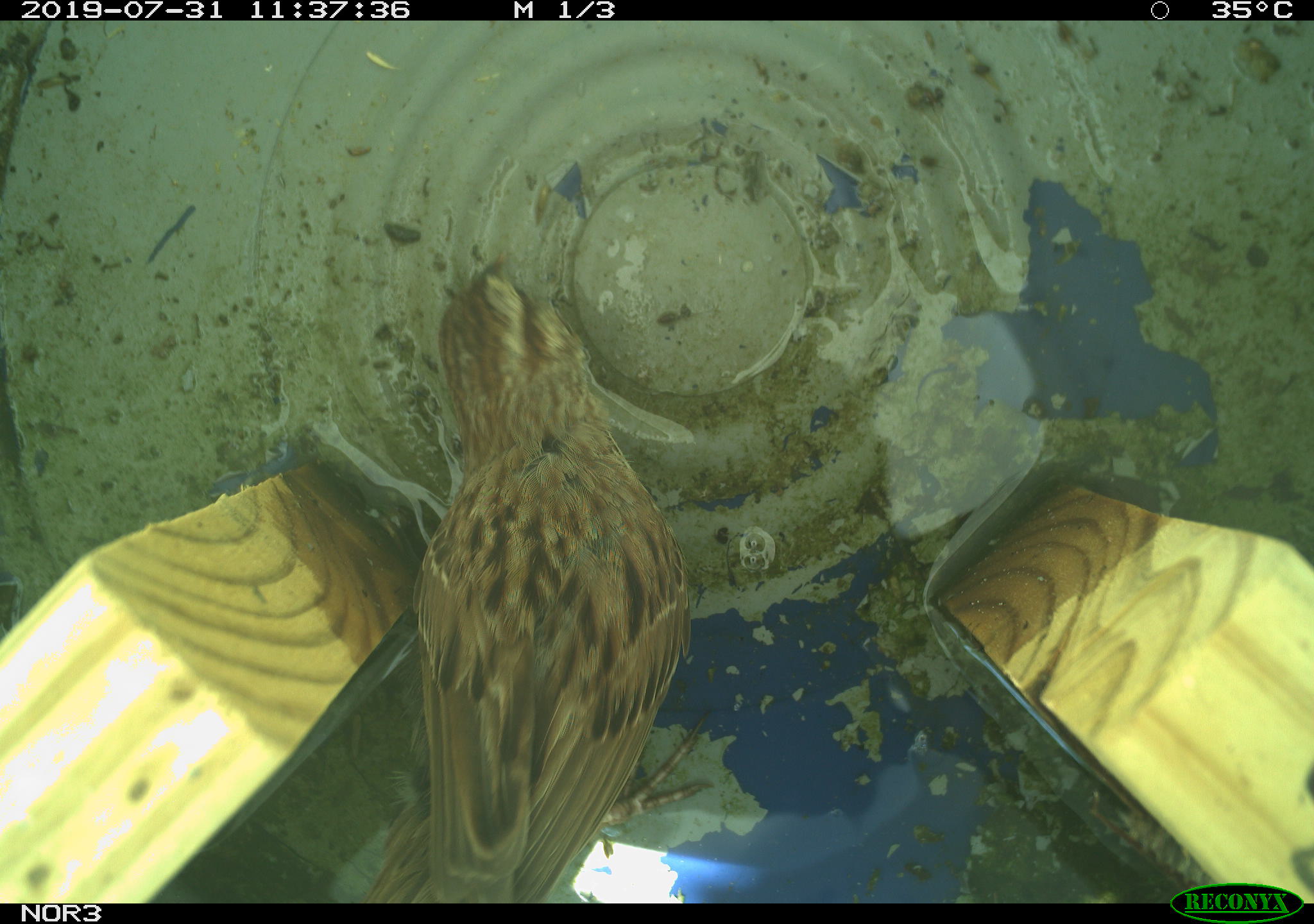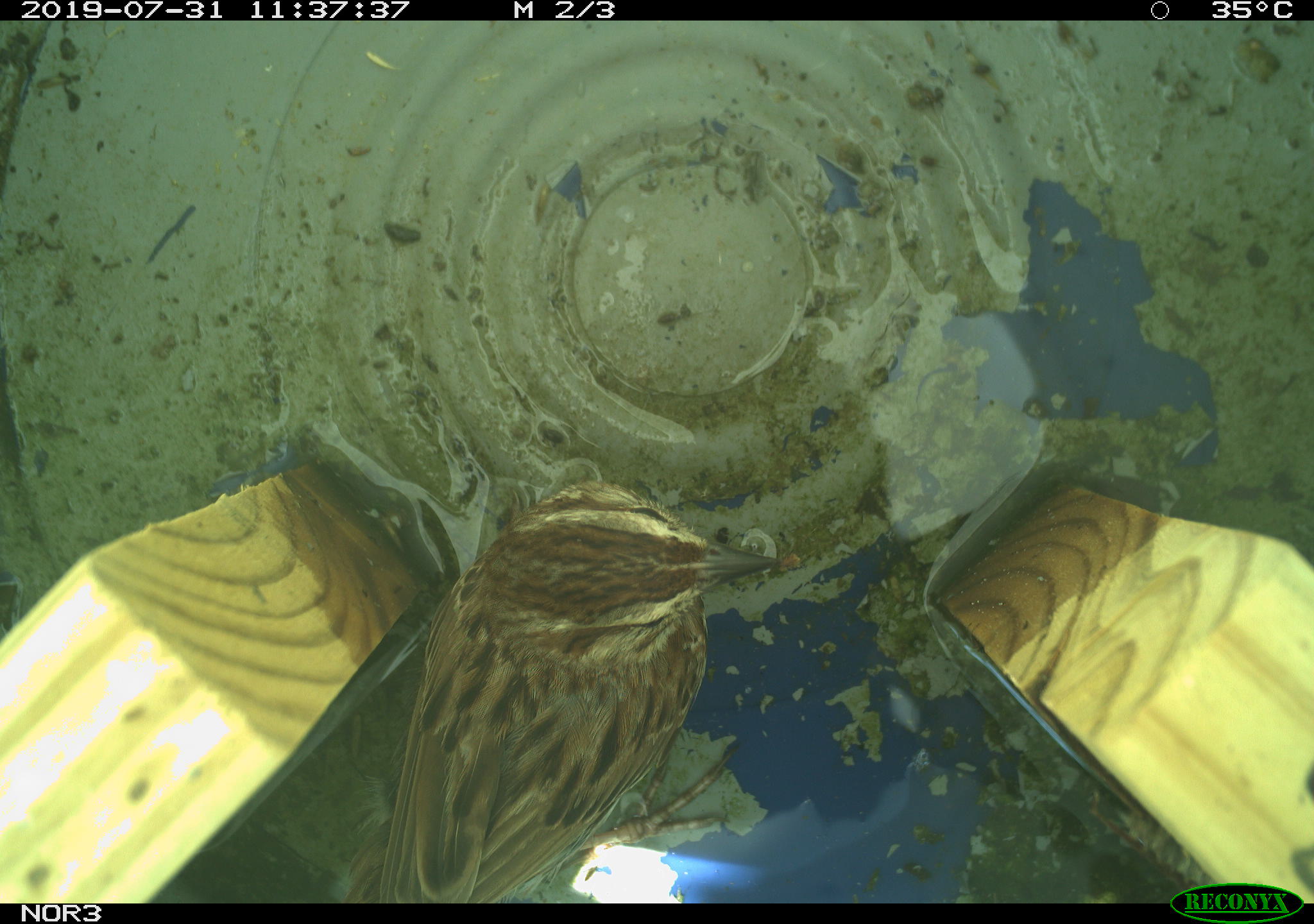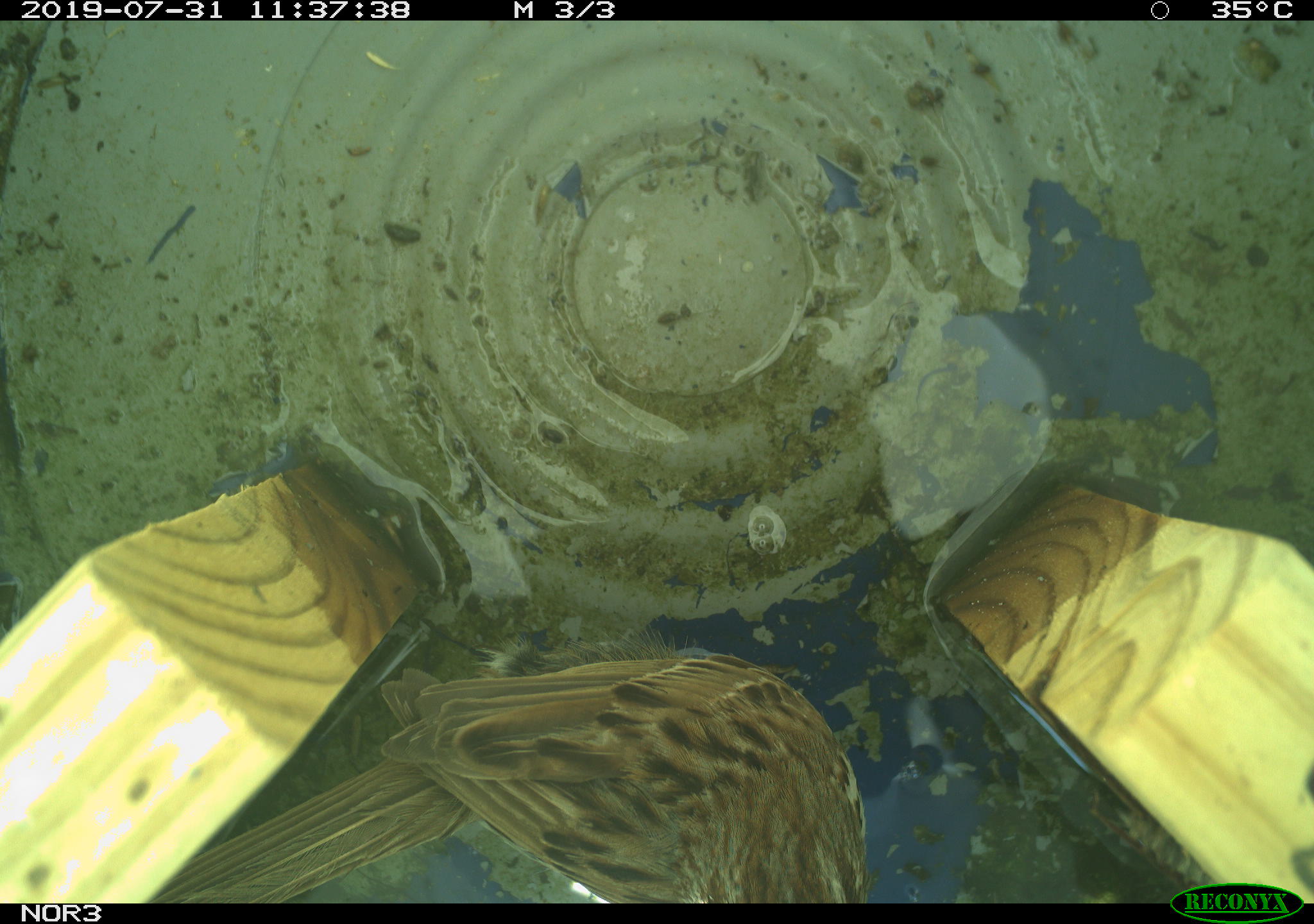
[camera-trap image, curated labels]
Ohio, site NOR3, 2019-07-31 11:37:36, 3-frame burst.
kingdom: Animalia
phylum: Chordata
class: Aves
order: Passeriformes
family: Passerellidae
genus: Melospiza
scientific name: Melospiza melodia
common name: song sparrow